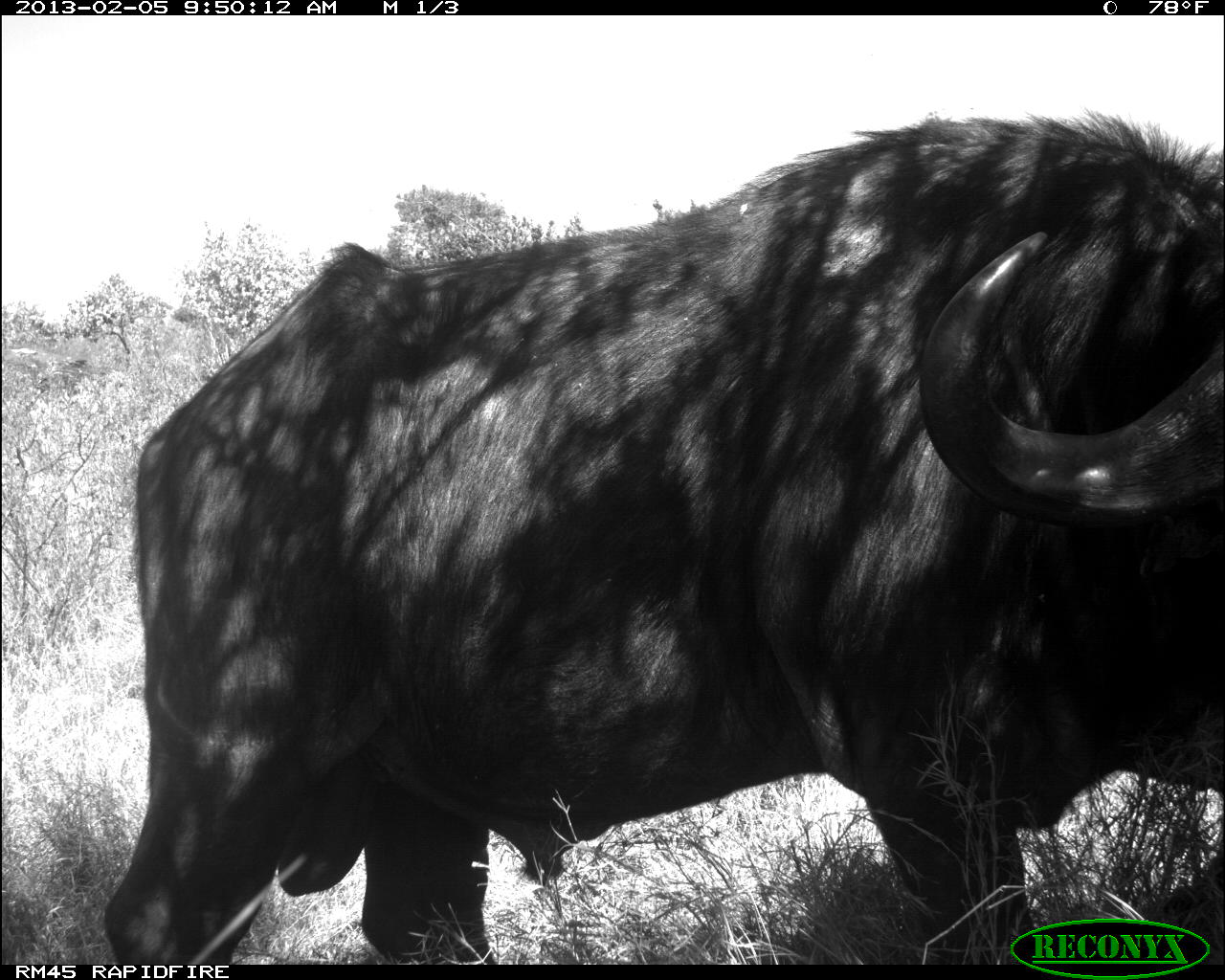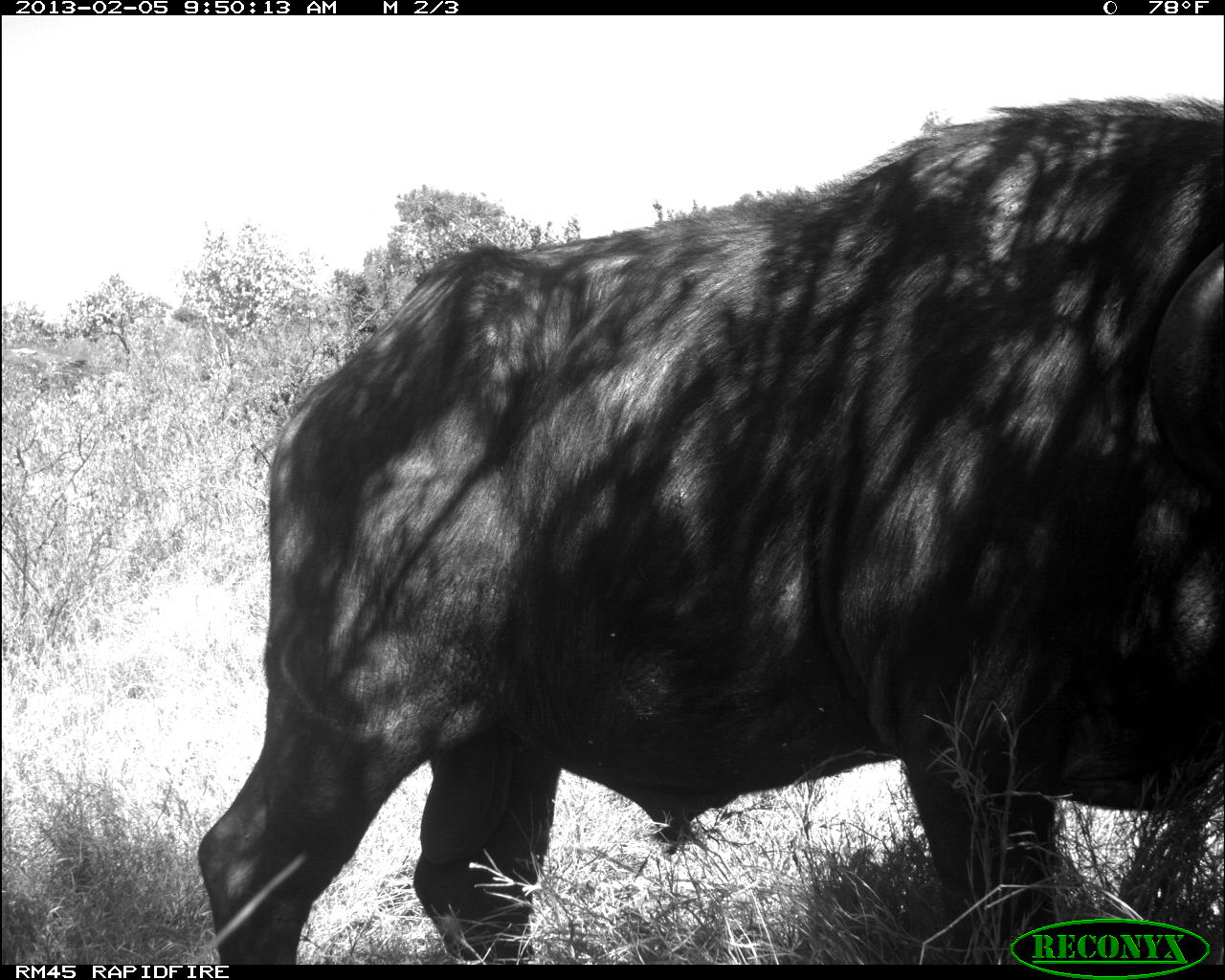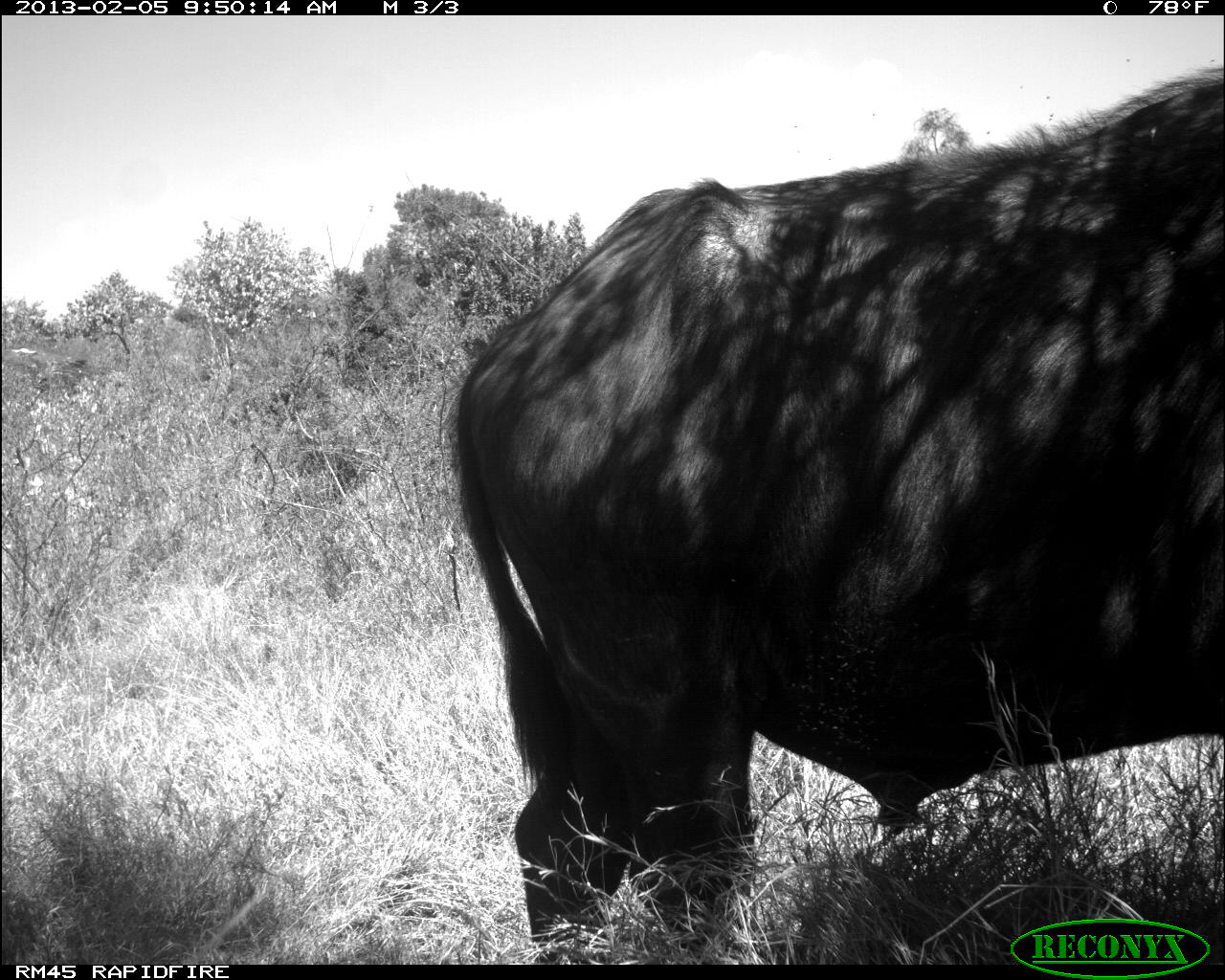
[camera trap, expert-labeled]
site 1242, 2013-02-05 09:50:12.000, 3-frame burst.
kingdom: Animalia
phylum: Chordata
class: Mammalia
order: Artiodactyla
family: Bovidae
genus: Syncerus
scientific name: Syncerus caffer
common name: african buffalo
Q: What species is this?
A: Syncerus caffer (african buffalo).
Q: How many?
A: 1.